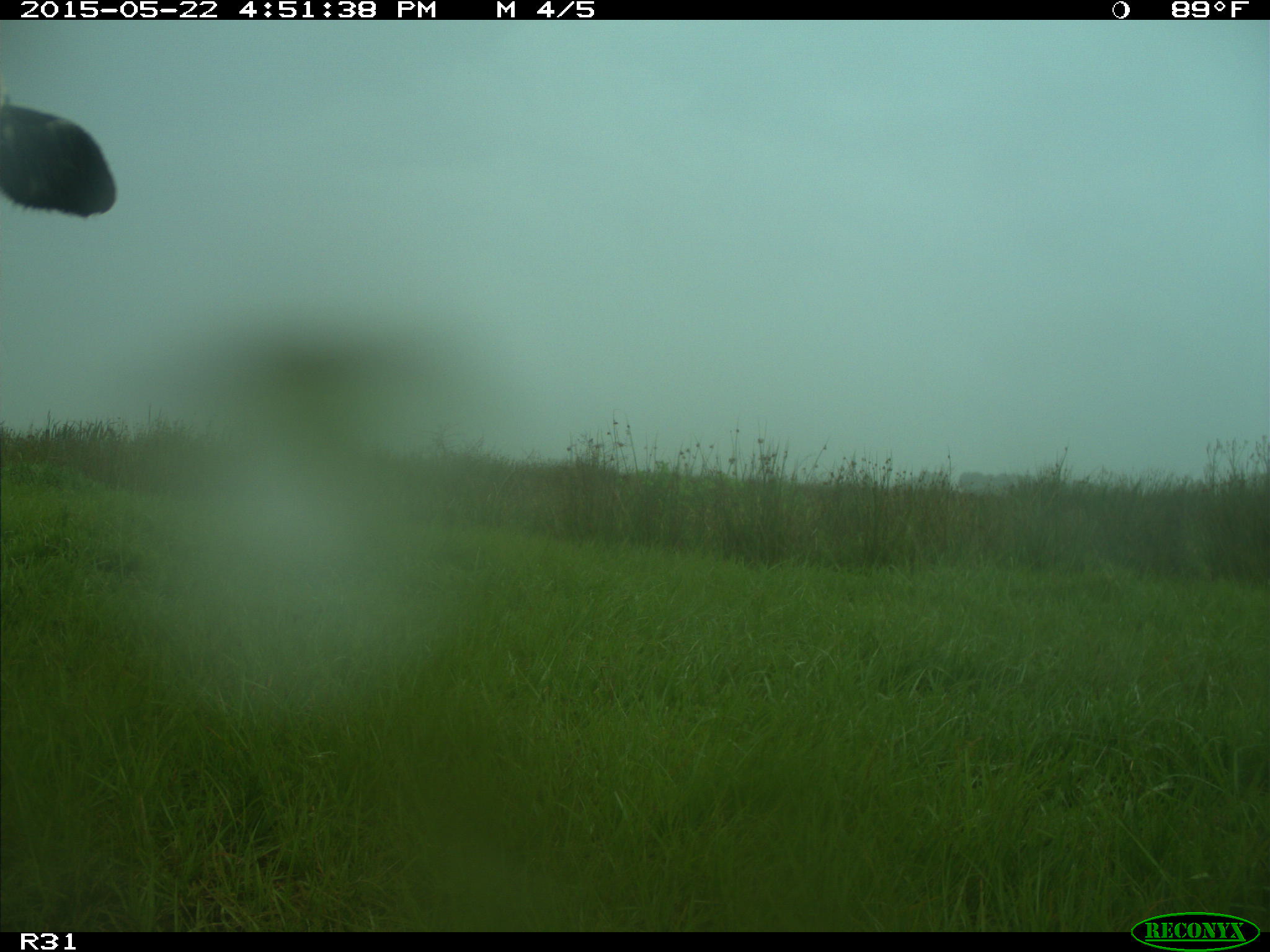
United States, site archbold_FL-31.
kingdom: Animalia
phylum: Chordata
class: Mammalia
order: Artiodactyla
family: Bovidae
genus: Bos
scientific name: Bos taurus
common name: domestic cow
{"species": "Bos taurus (domestic cow)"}